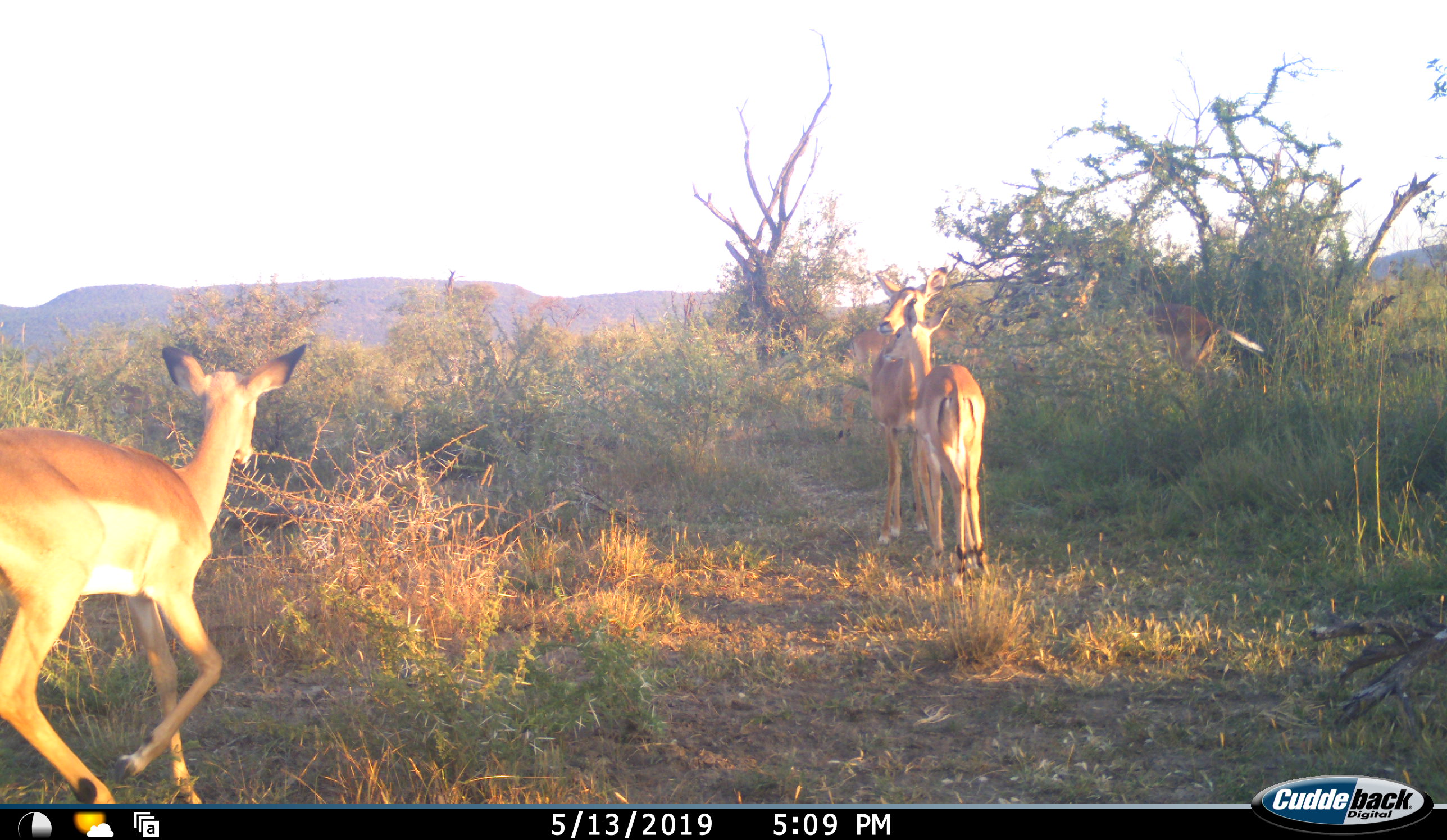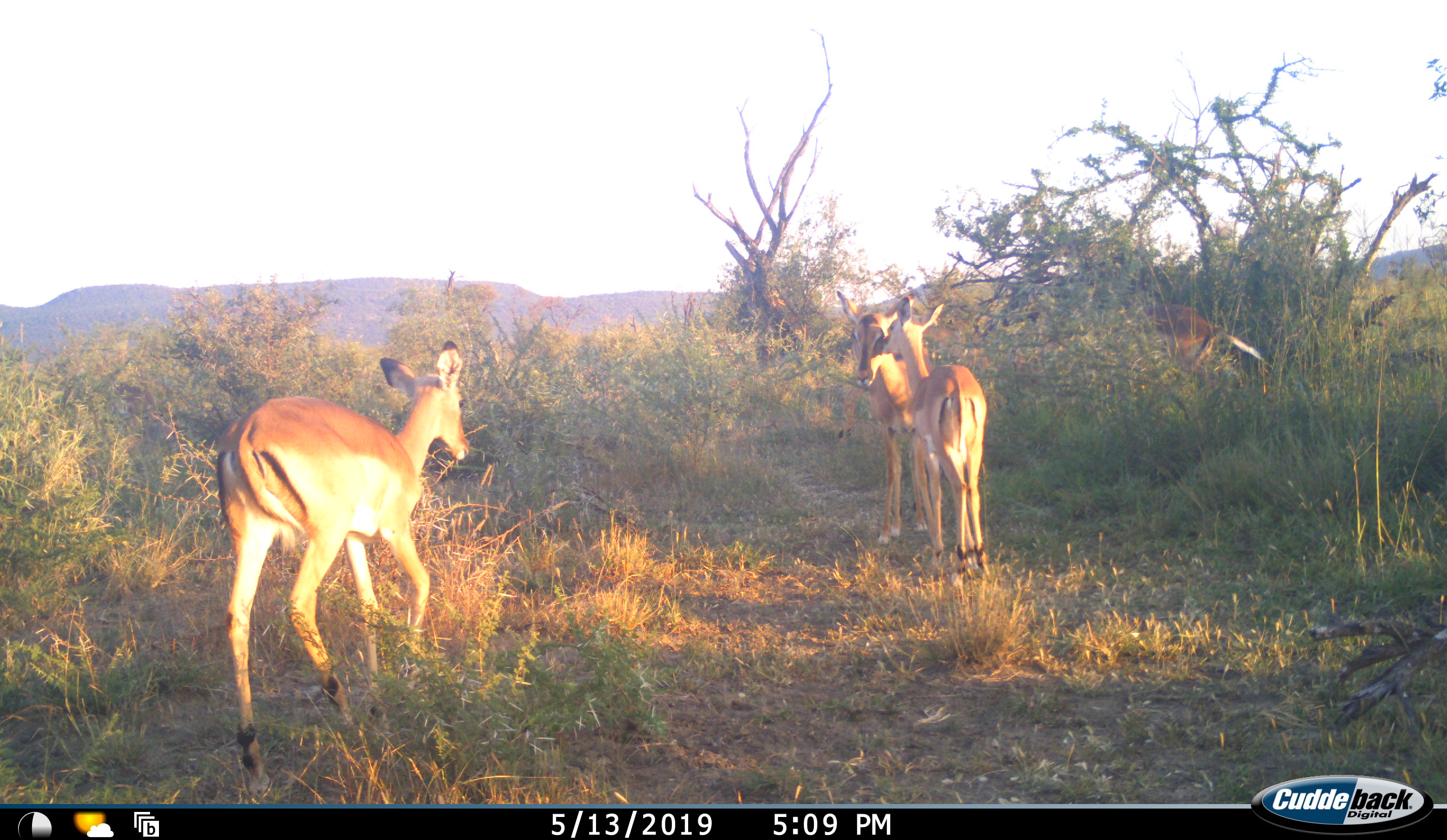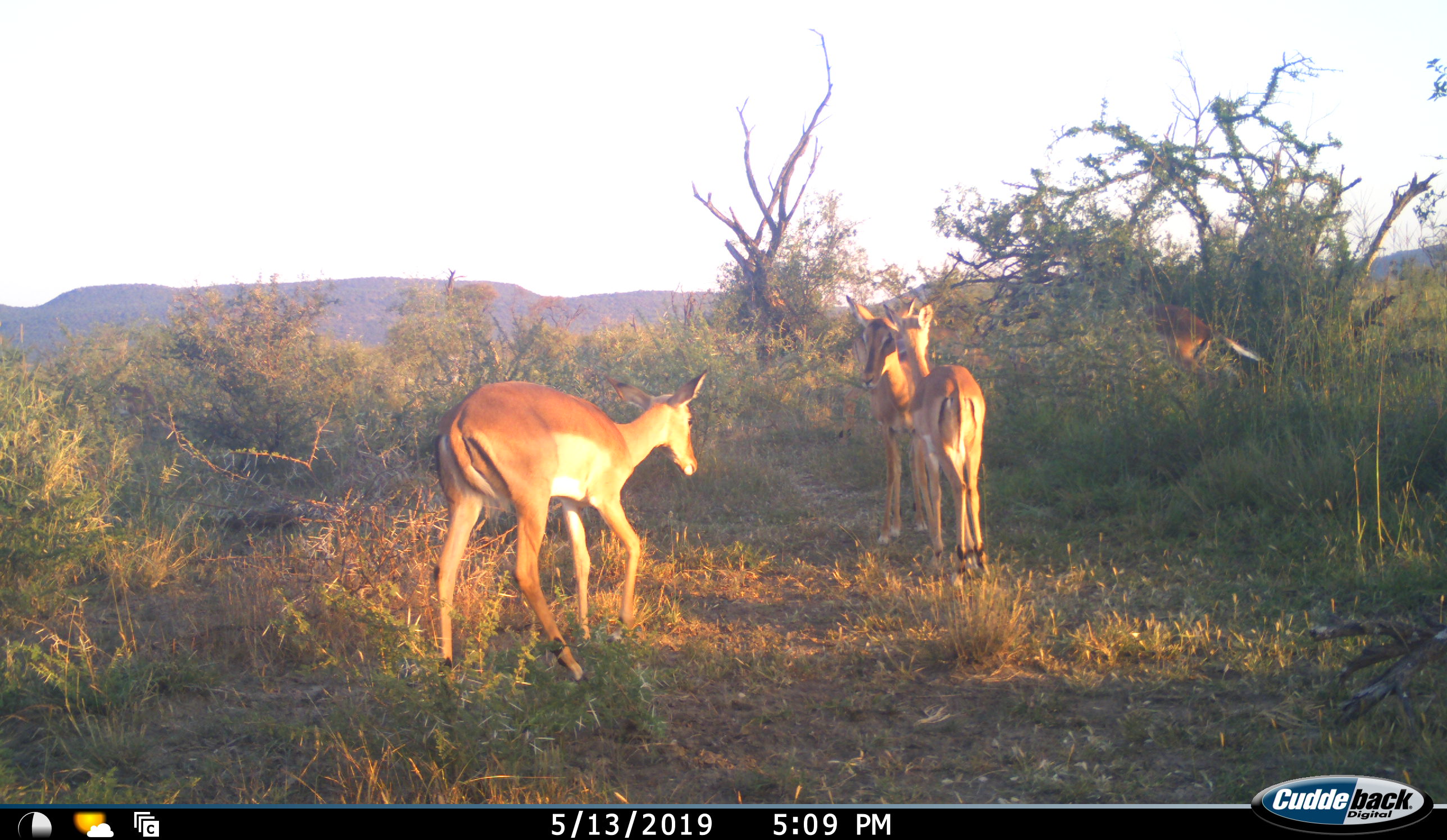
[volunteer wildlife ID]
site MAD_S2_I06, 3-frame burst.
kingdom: Animalia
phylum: Chordata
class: Mammalia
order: Artiodactyla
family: Bovidae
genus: Aepyceros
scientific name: Aepyceros melampus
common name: impala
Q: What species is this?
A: Impala (Aepyceros melampus).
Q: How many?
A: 4.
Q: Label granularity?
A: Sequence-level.